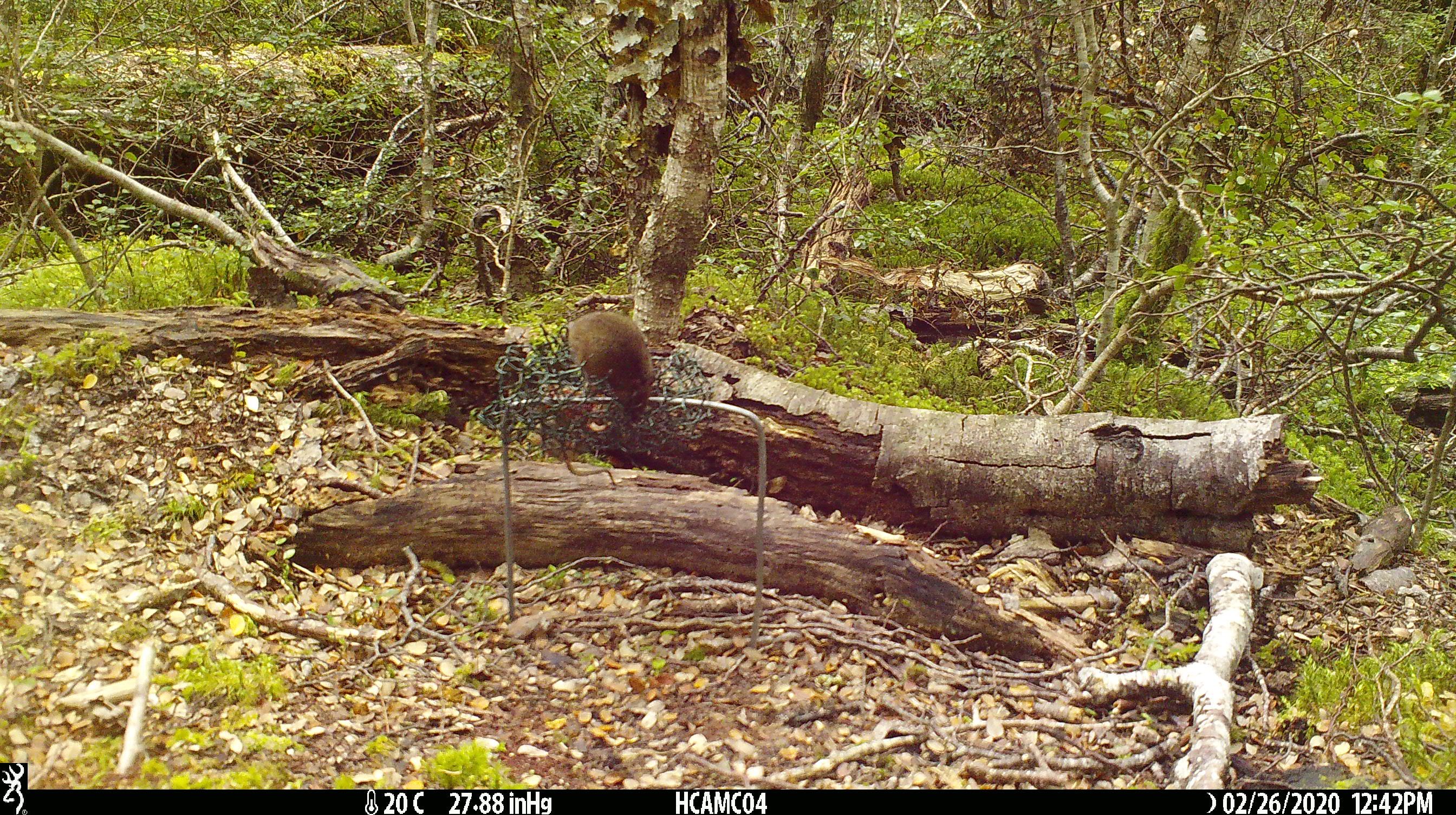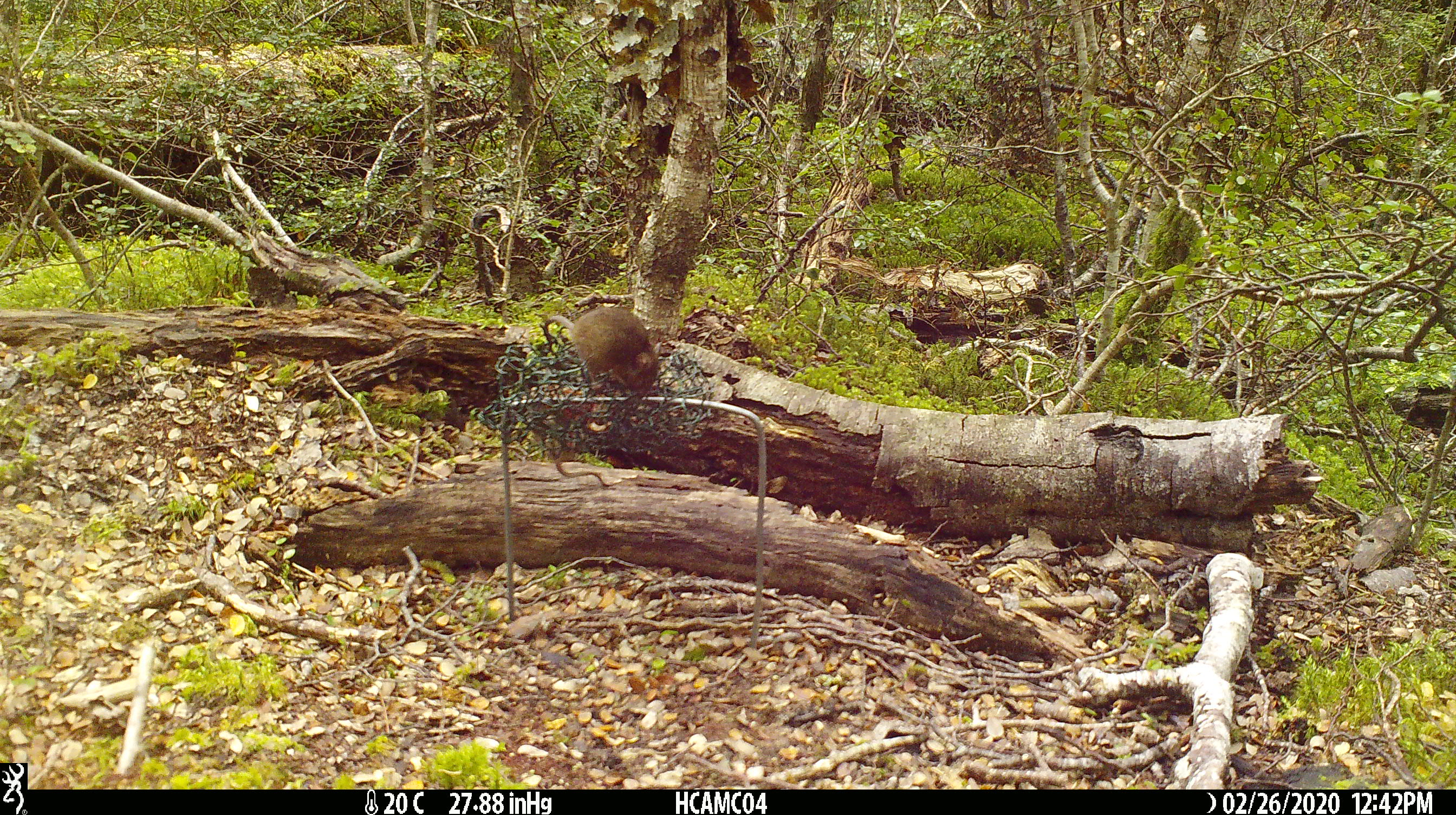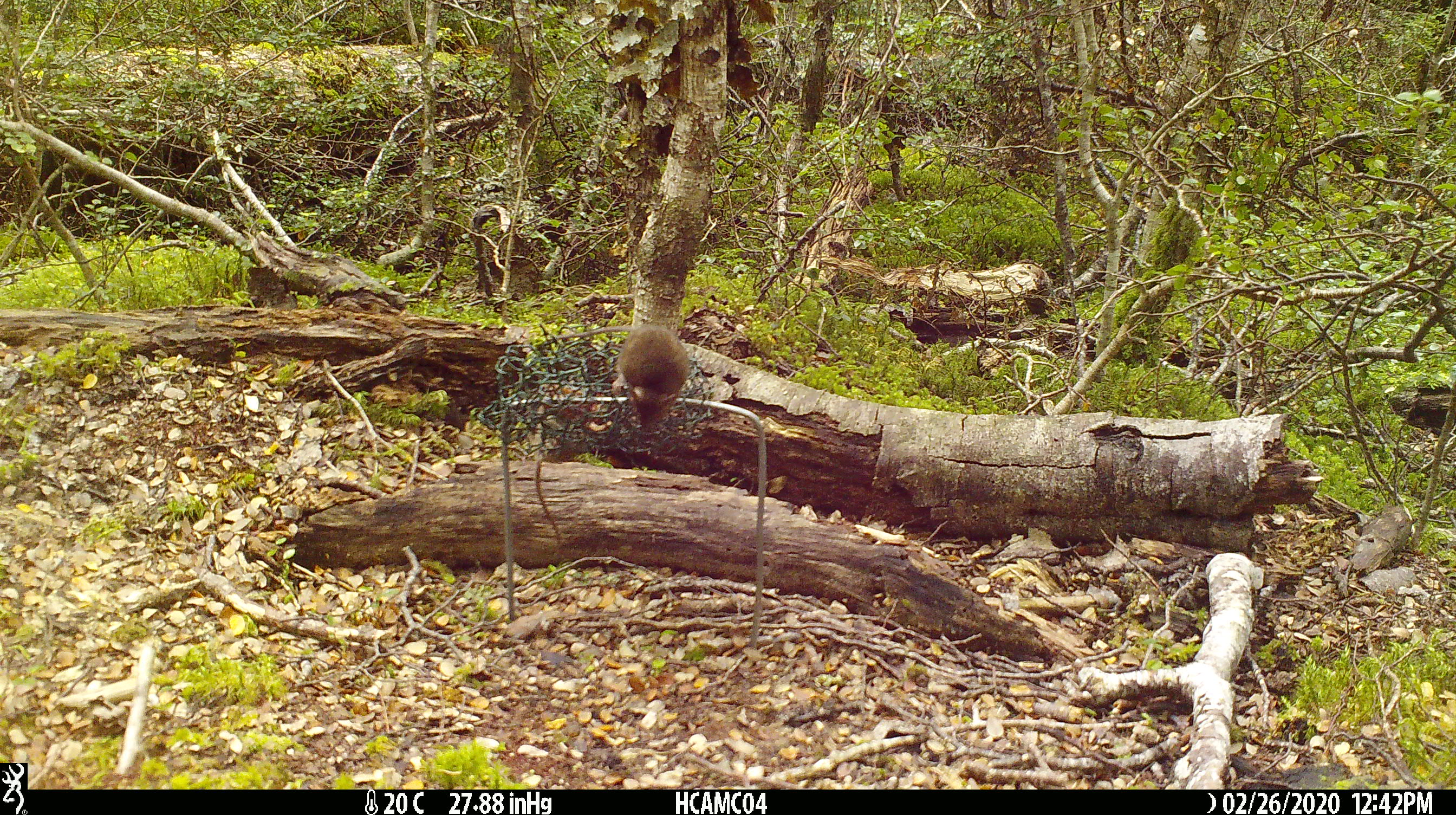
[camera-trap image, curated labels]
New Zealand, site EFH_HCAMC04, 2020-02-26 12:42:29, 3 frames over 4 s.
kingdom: Animalia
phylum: Chordata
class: Mammalia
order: Rodentia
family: Muridae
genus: Mus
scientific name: Mus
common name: mouse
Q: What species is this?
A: Mouse (Mus).